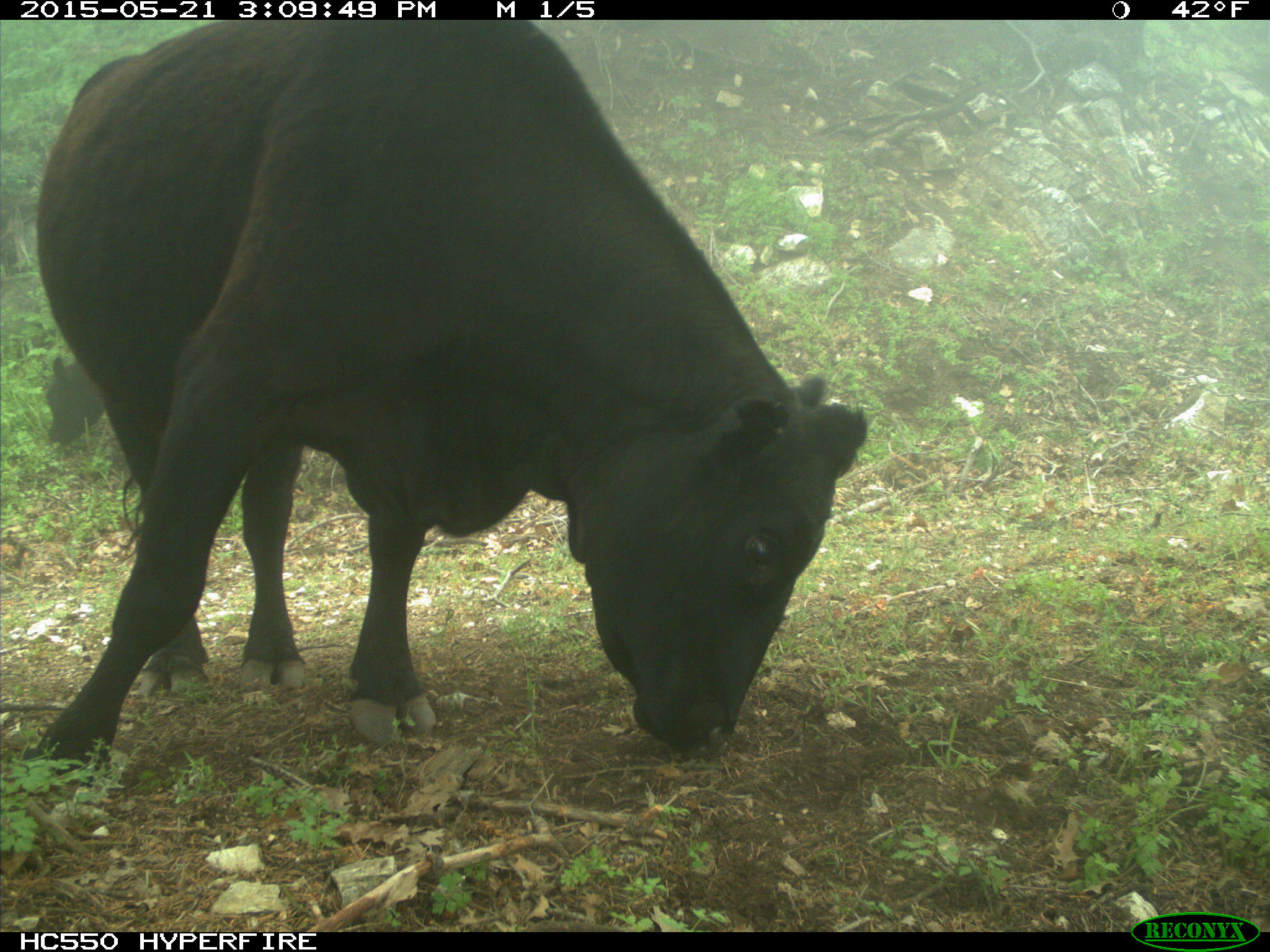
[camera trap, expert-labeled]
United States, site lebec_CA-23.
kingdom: Animalia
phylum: Chordata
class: Mammalia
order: Artiodactyla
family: Bovidae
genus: Bos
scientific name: Bos taurus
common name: domestic cow